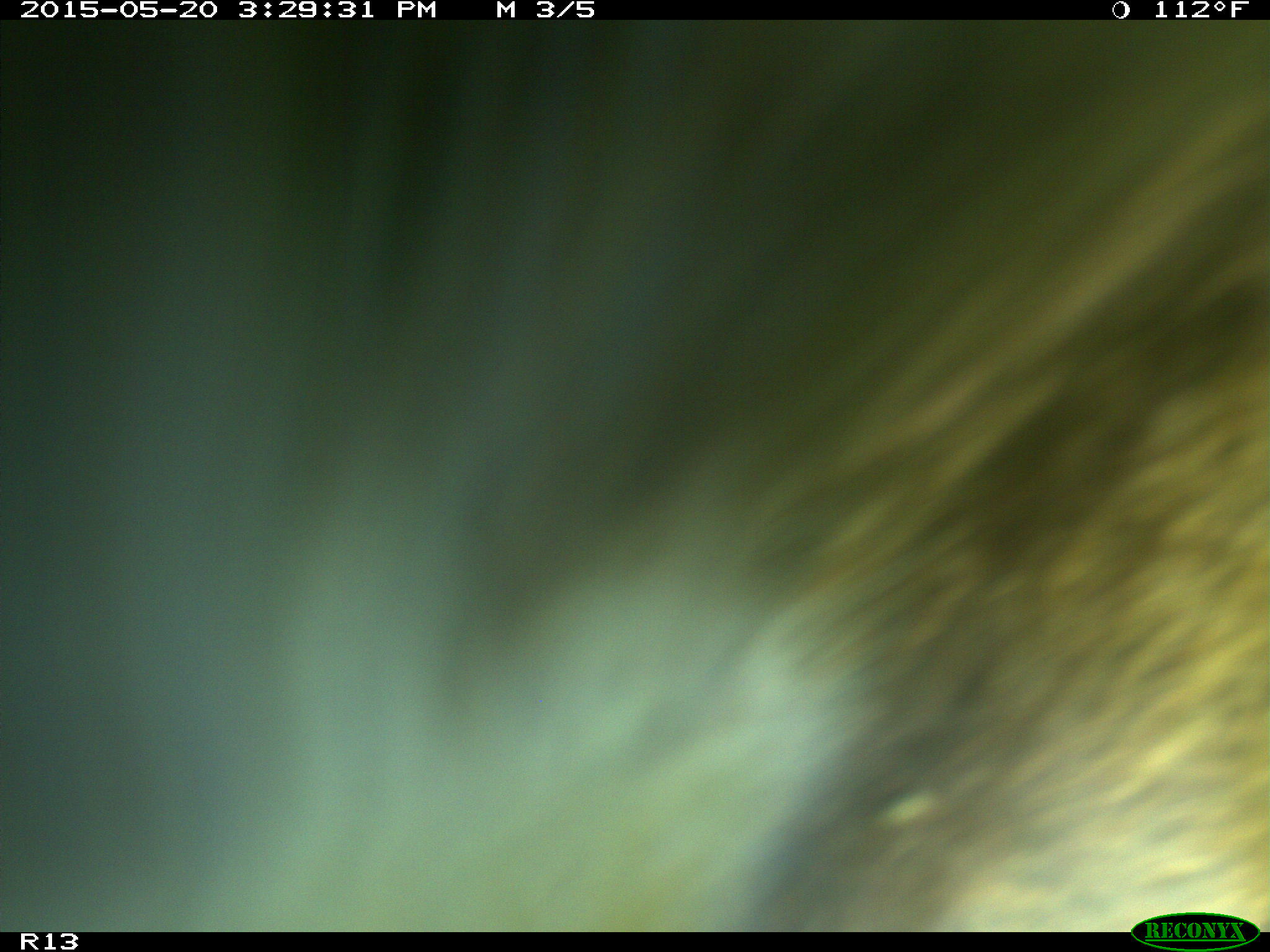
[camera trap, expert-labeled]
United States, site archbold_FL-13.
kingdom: Animalia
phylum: Chordata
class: Mammalia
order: Artiodactyla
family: Bovidae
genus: Bos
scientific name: Bos taurus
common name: domestic cow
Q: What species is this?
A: Bos taurus (domestic cow).